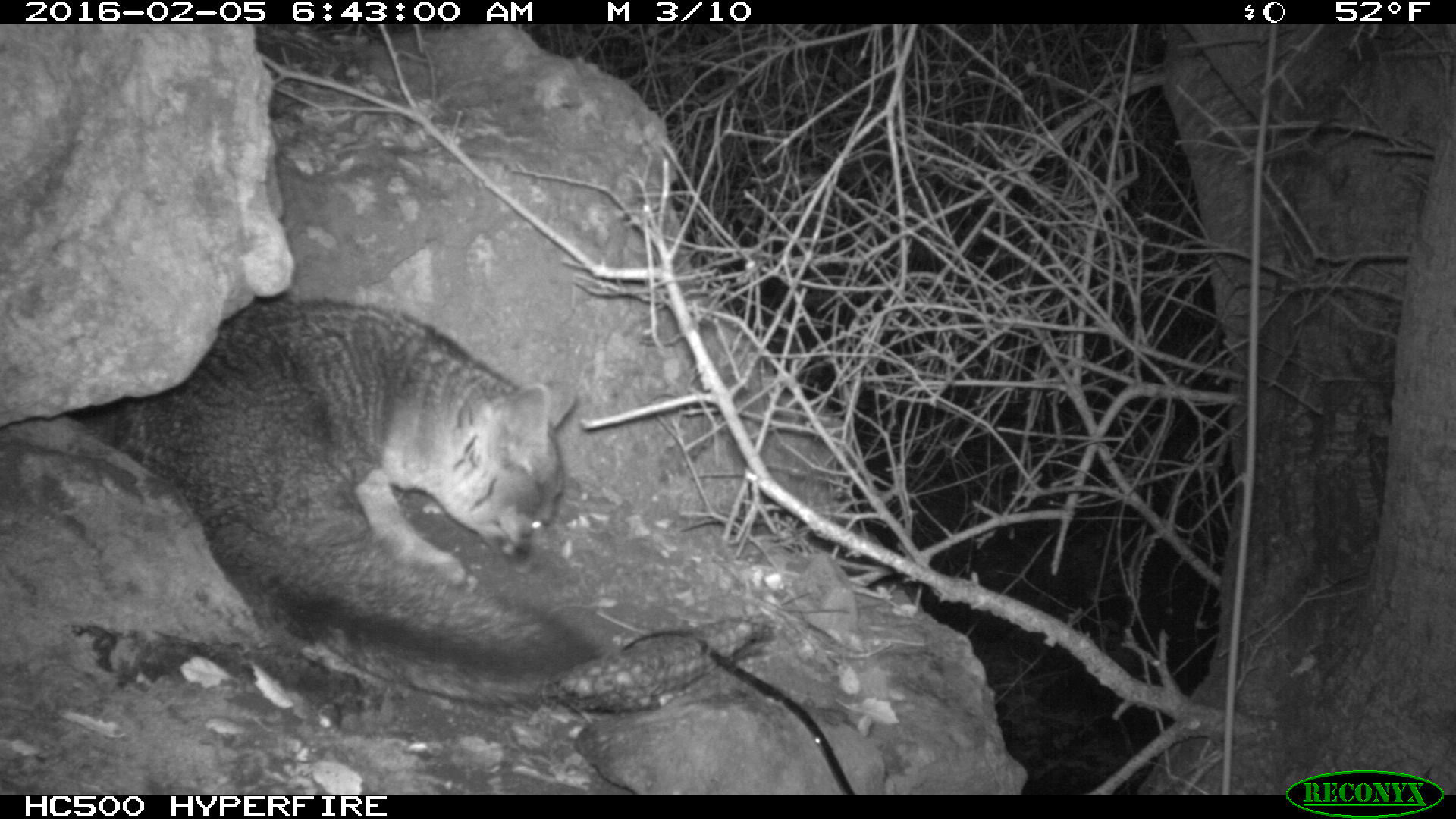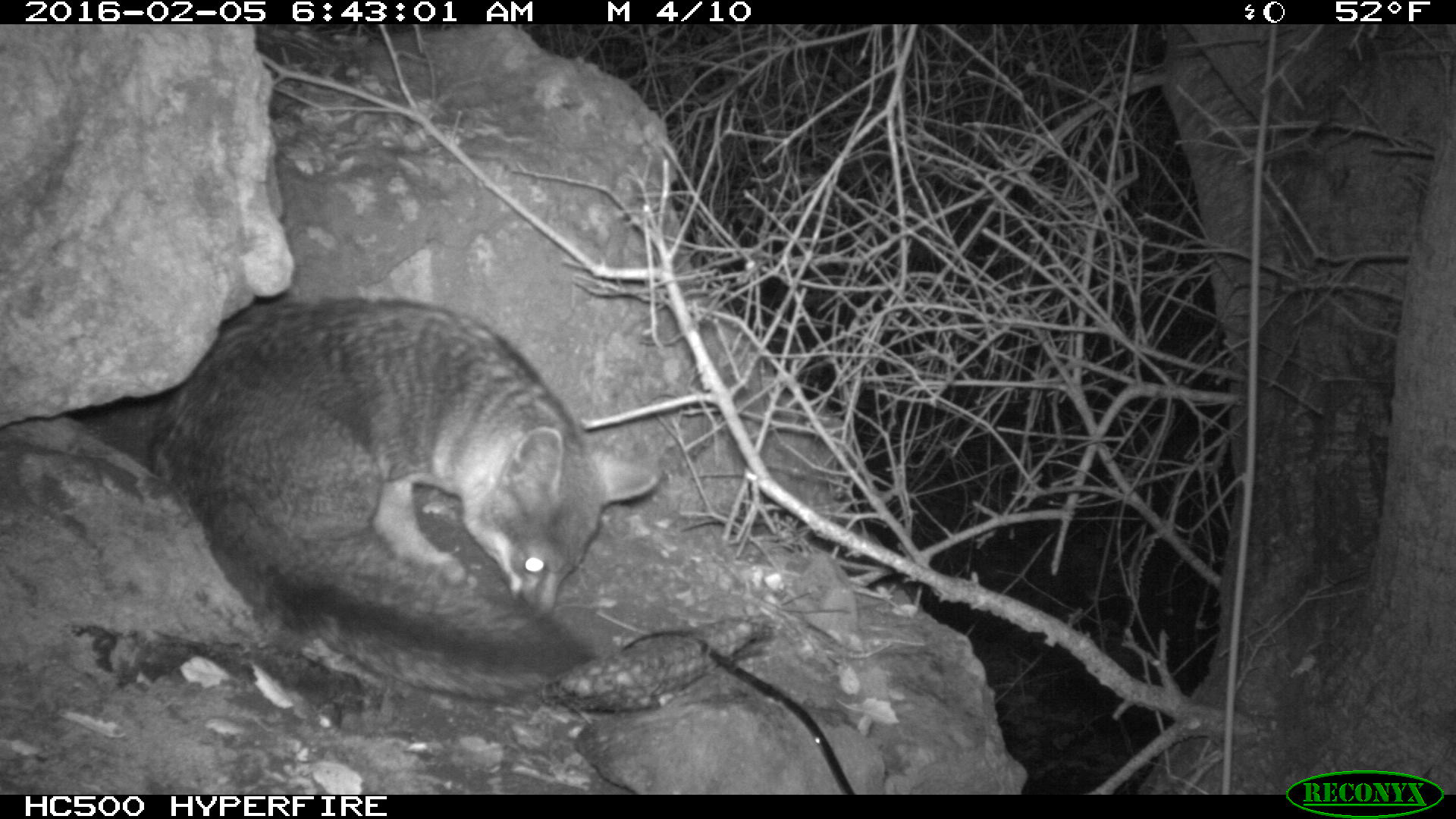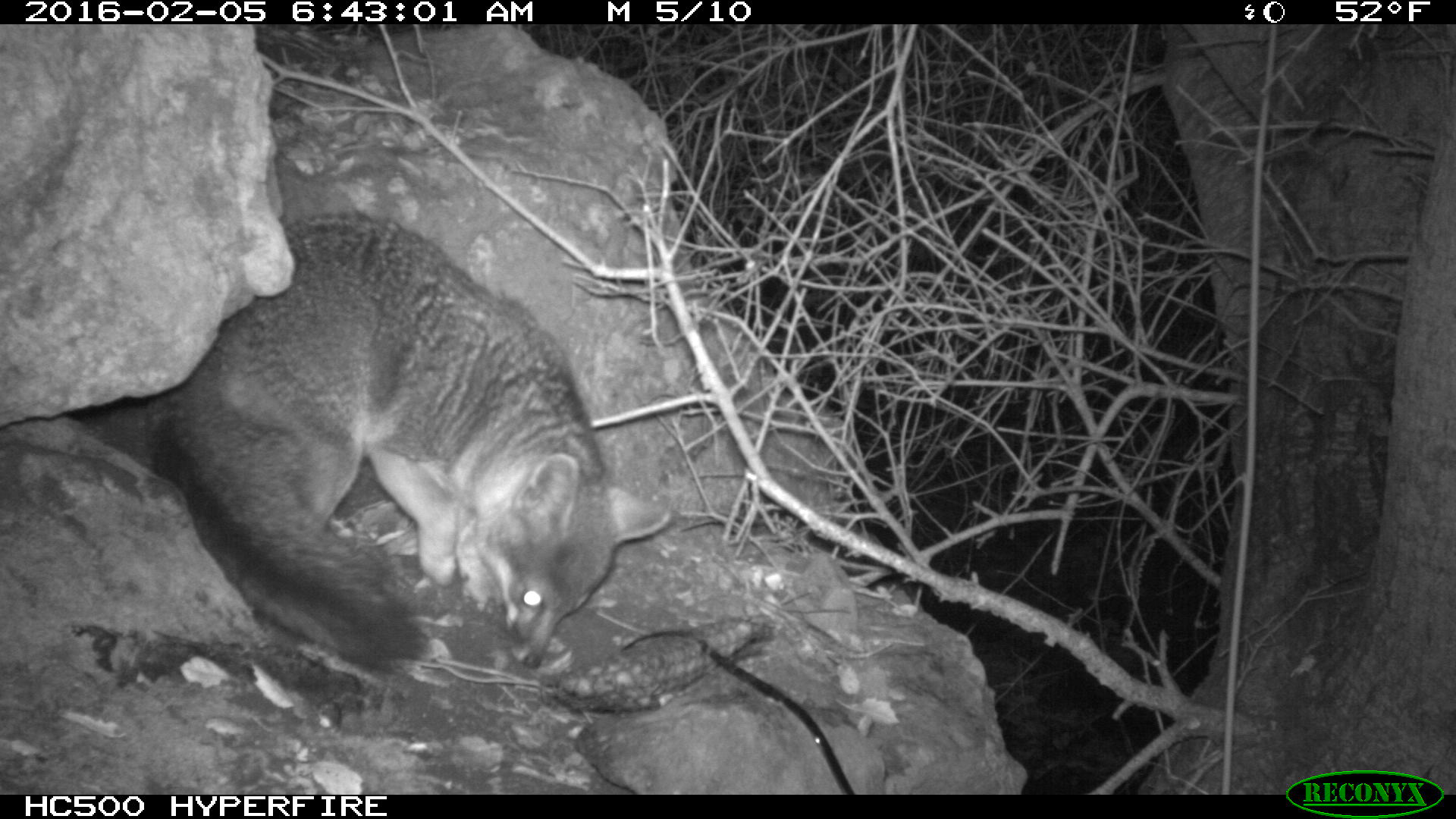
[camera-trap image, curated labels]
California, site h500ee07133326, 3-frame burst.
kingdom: Animalia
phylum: Chordata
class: Mammalia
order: Carnivora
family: Canidae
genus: Urocyon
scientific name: Urocyon littoralis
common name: island fox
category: fox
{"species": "fox (island fox) (Urocyon littoralis)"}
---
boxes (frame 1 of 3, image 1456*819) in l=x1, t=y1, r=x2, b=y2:
fox: l=108, t=297, r=618, b=707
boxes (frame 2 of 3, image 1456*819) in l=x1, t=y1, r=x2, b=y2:
fox: l=146, t=294, r=656, b=704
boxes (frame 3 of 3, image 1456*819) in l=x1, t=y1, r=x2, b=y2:
fox: l=143, t=215, r=672, b=670